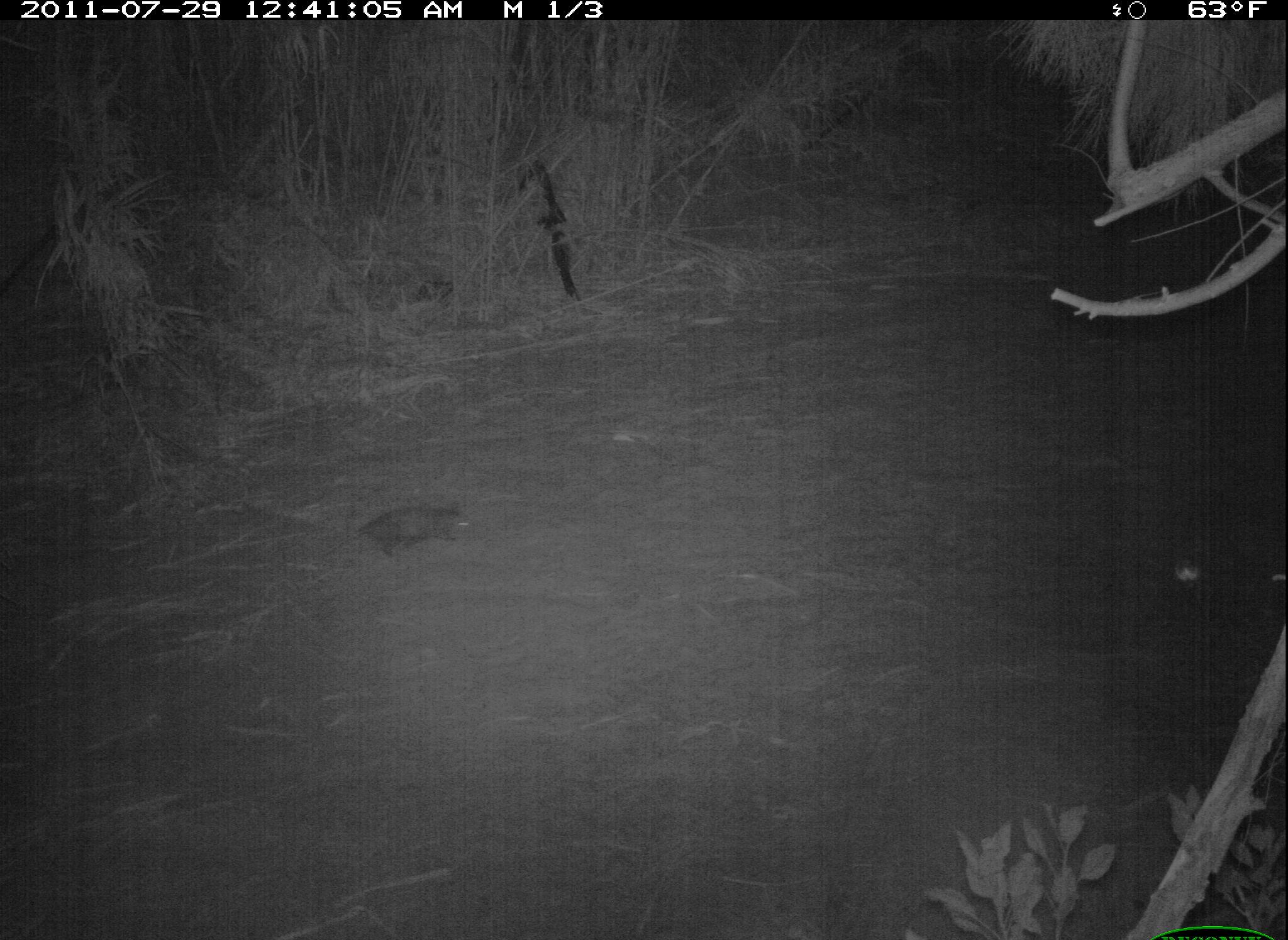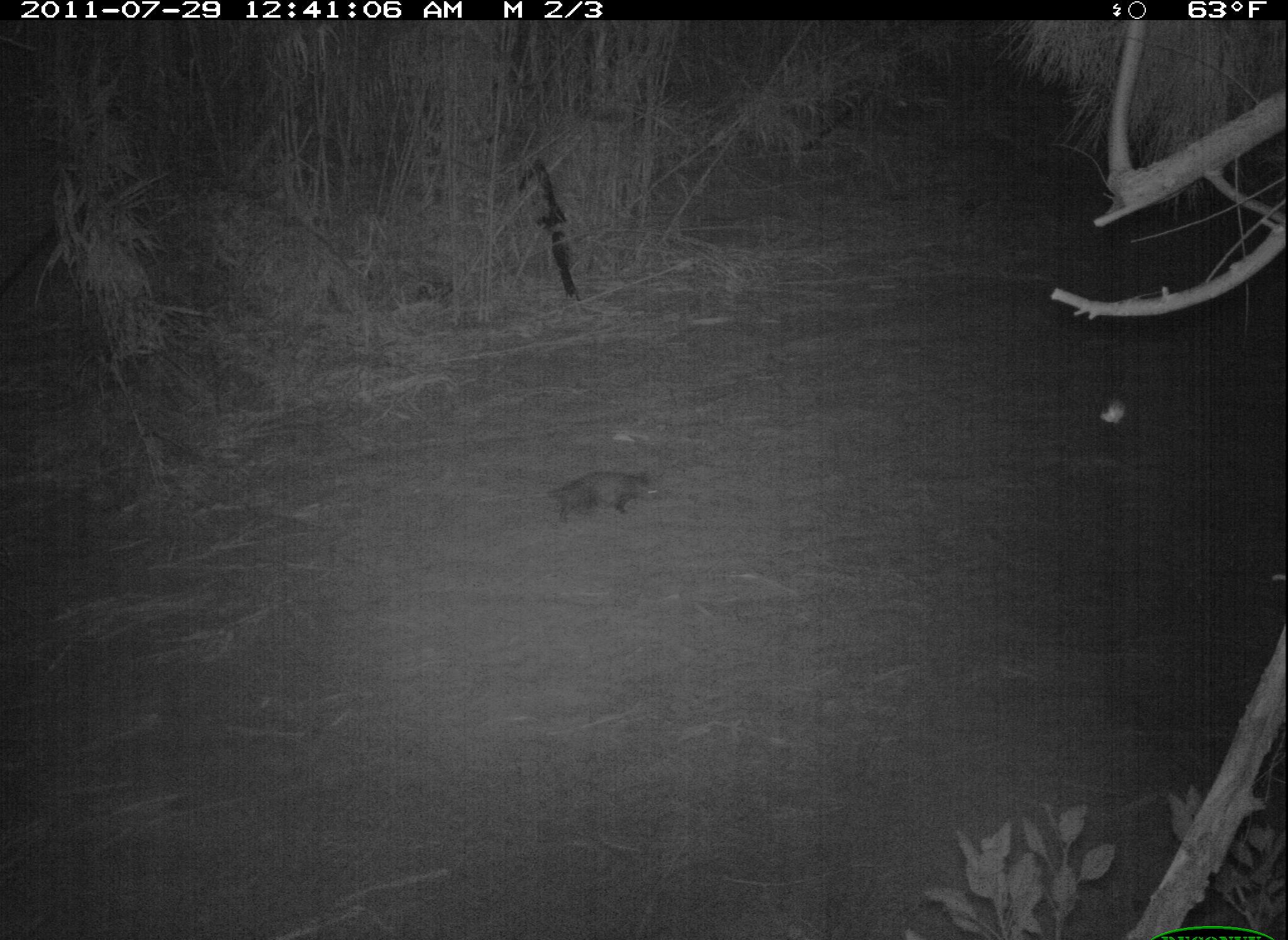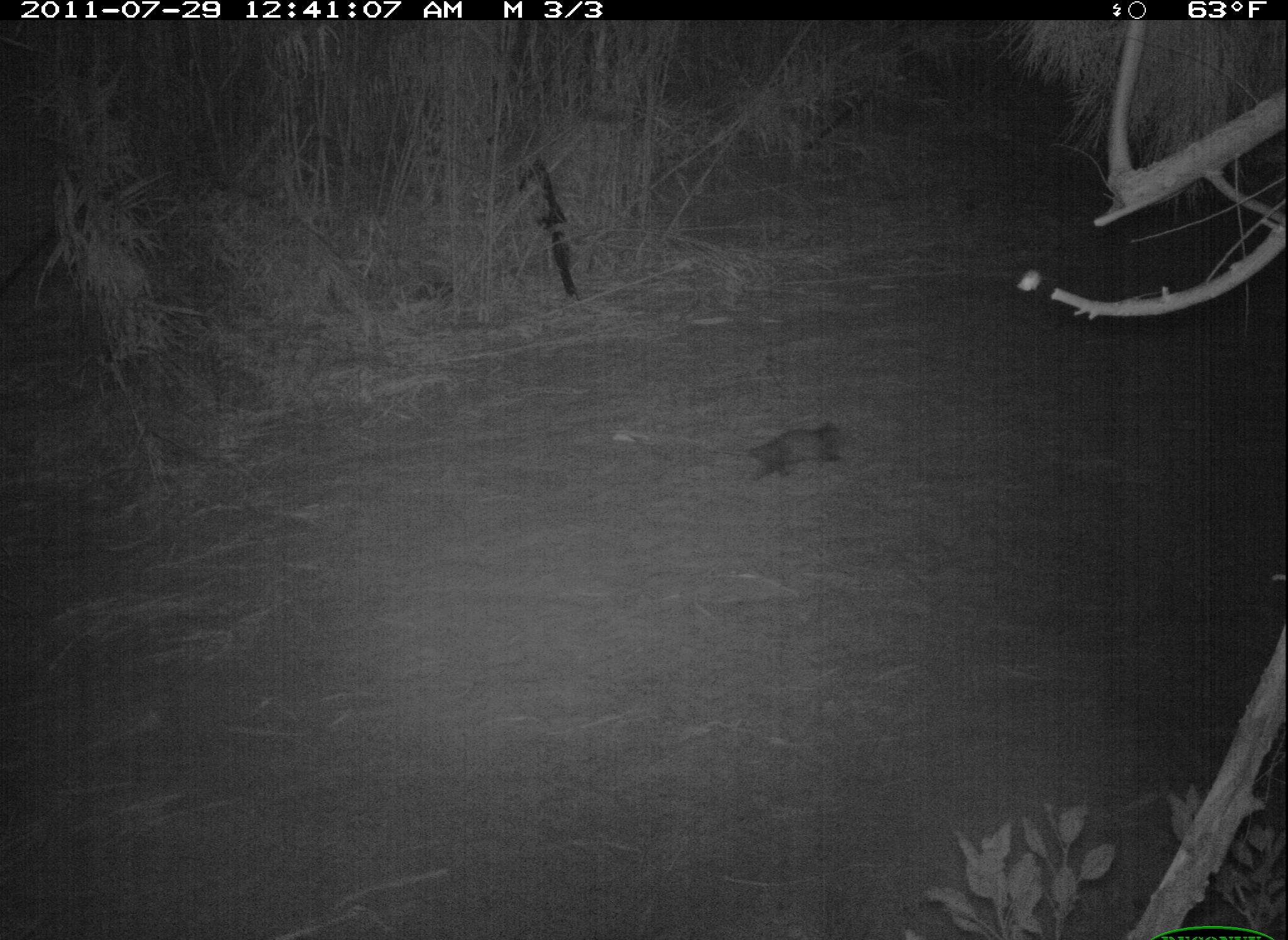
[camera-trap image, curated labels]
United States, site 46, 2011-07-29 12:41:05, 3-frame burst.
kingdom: Animalia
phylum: Chordata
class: Mammalia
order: Didelphimorphia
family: Didelphidae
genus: Didelphis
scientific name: Didelphis virginiana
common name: virginia opossum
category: opossum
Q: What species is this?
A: Opossum (virginia opossum) (Didelphis virginiana).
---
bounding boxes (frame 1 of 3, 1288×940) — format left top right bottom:
opossum: 305 488 501 571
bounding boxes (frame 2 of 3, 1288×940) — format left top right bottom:
opossum: 526 441 679 538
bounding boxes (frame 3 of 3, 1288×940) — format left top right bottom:
opossum: 718 408 861 486